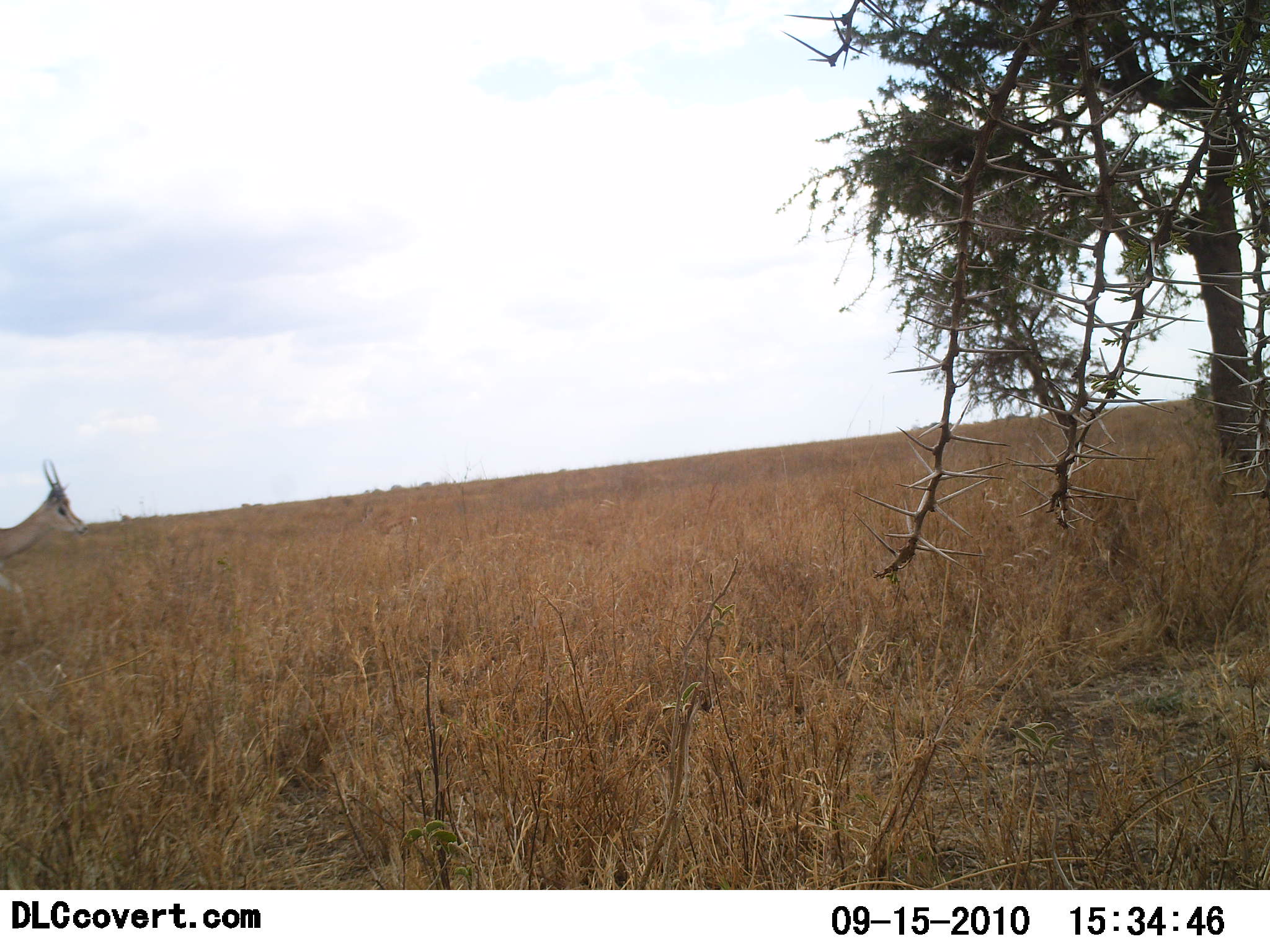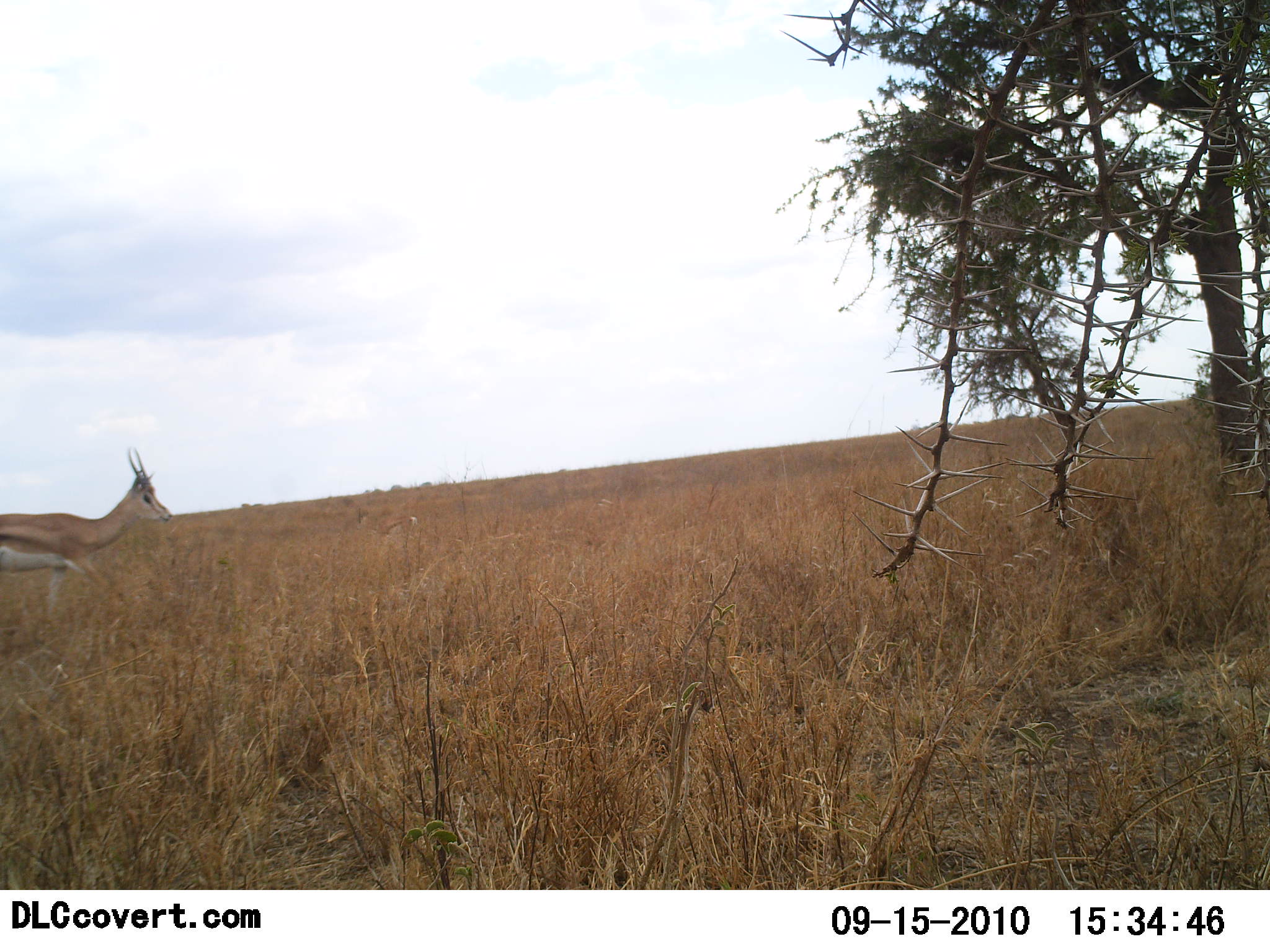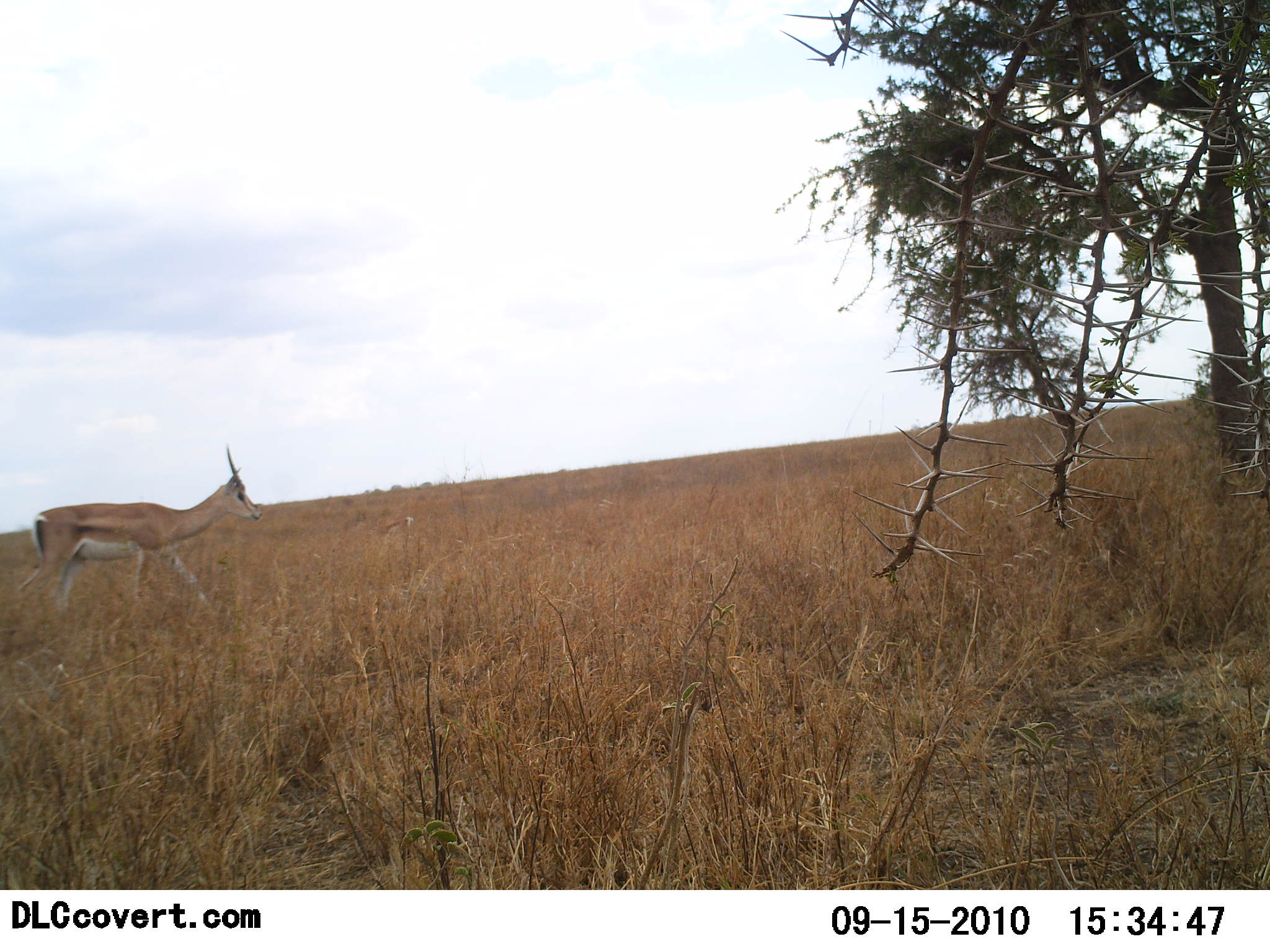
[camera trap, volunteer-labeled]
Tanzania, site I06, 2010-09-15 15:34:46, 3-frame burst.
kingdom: Animalia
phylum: Chordata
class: Mammalia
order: Artiodactyla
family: Bovidae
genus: Nanger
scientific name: Nanger granti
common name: grant's gazelle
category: gazellegrants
Gazellegrants (grant's gazelle) (Nanger granti), count 1. Behavior (volunteer vote fractions): standing 0%, resting 0%, moving 100%, interacting 0%. Young present (vote fraction): 0%. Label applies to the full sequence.